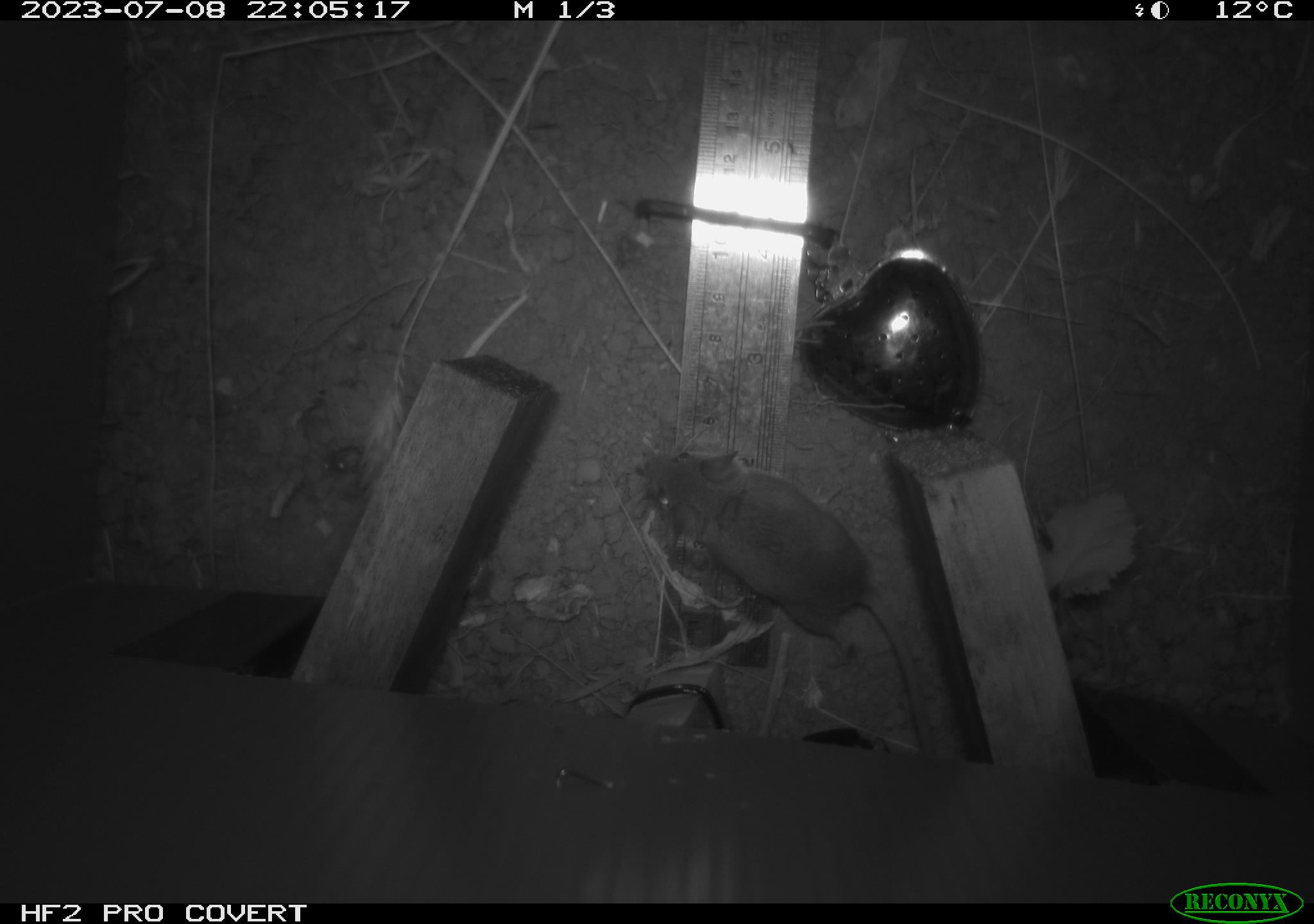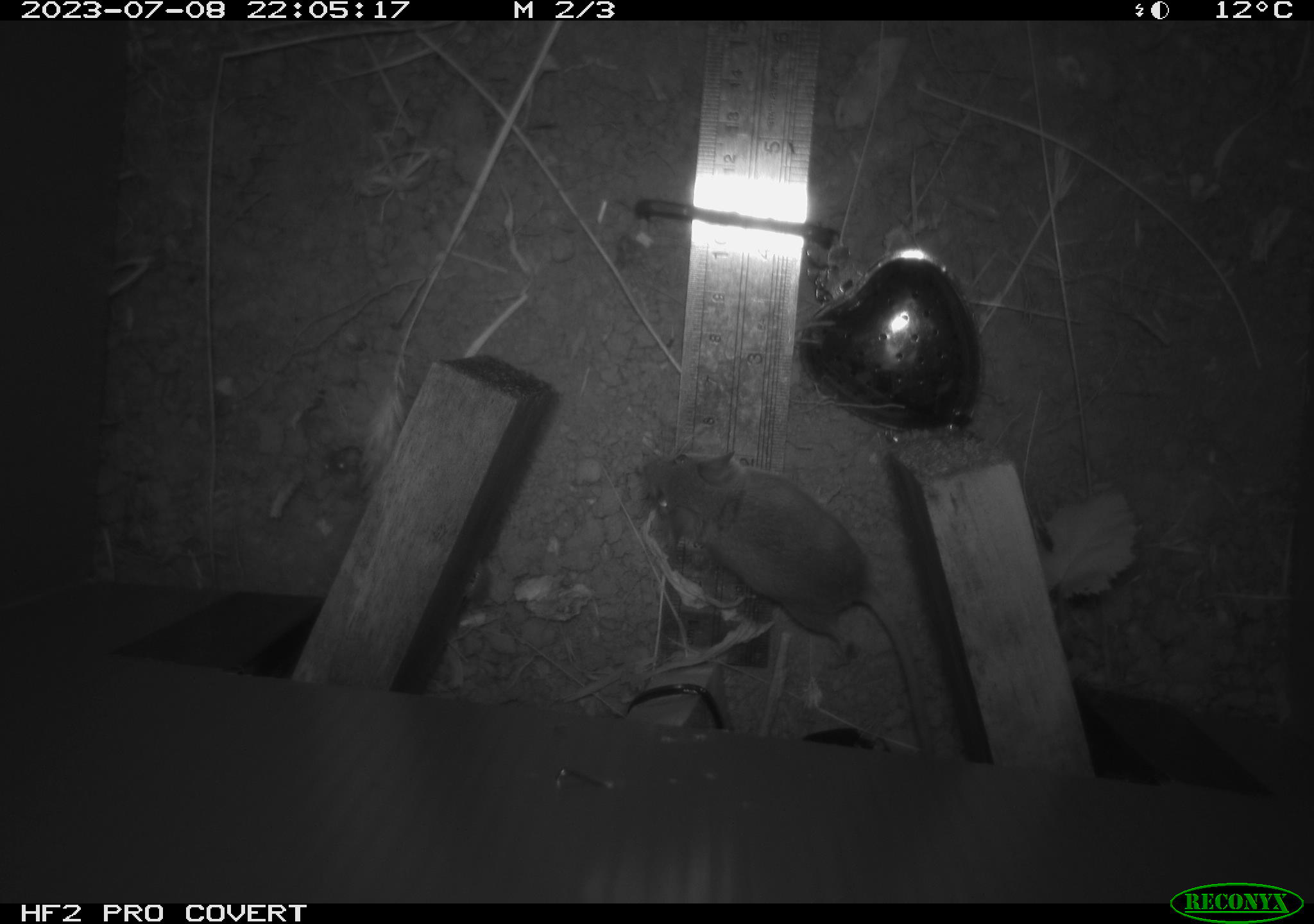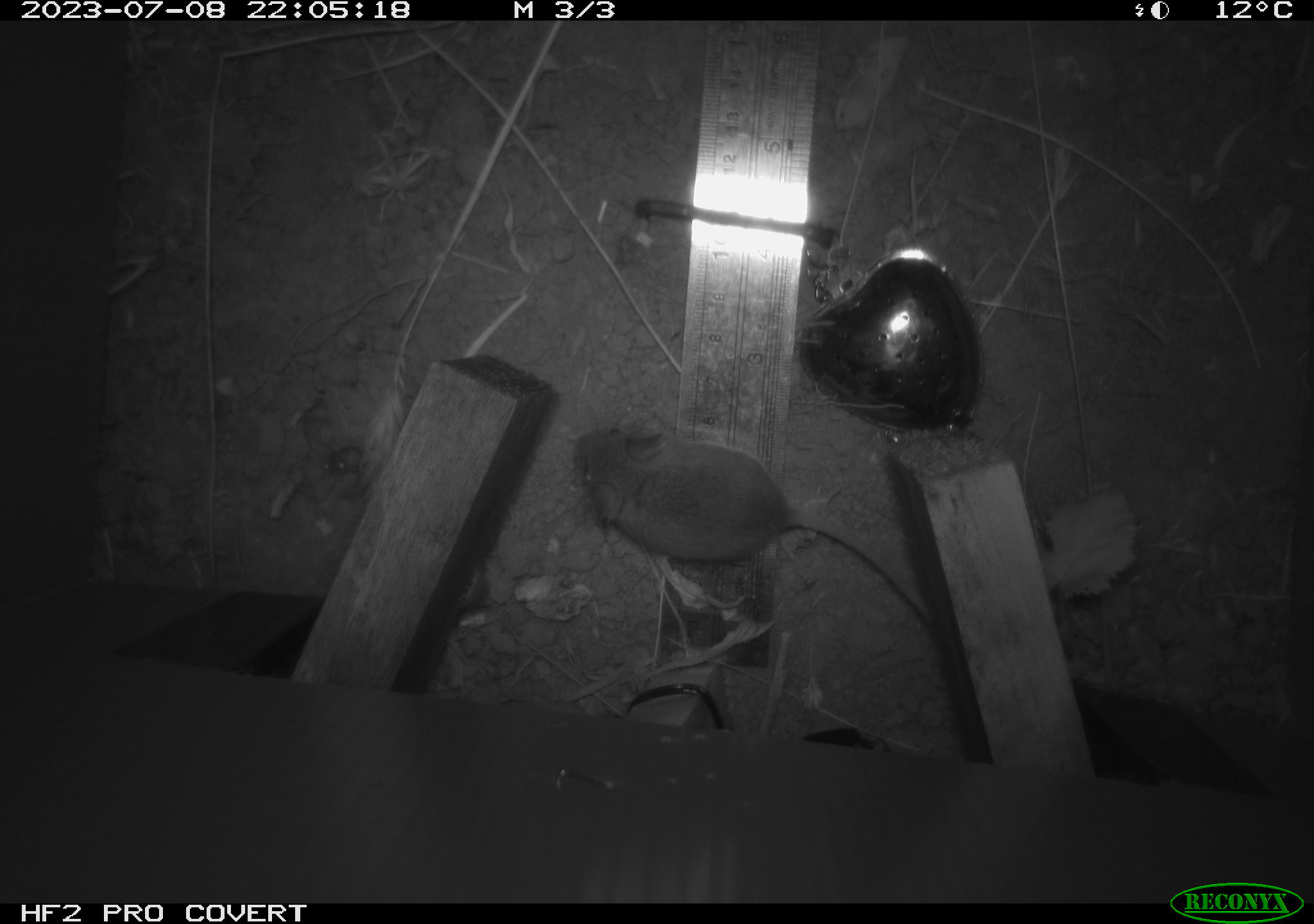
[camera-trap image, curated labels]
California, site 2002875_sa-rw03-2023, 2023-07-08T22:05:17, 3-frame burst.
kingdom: Animalia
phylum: Chordata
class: Mammalia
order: Rodentia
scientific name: Rodentia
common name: mouse species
Mouse species (Rodentia).